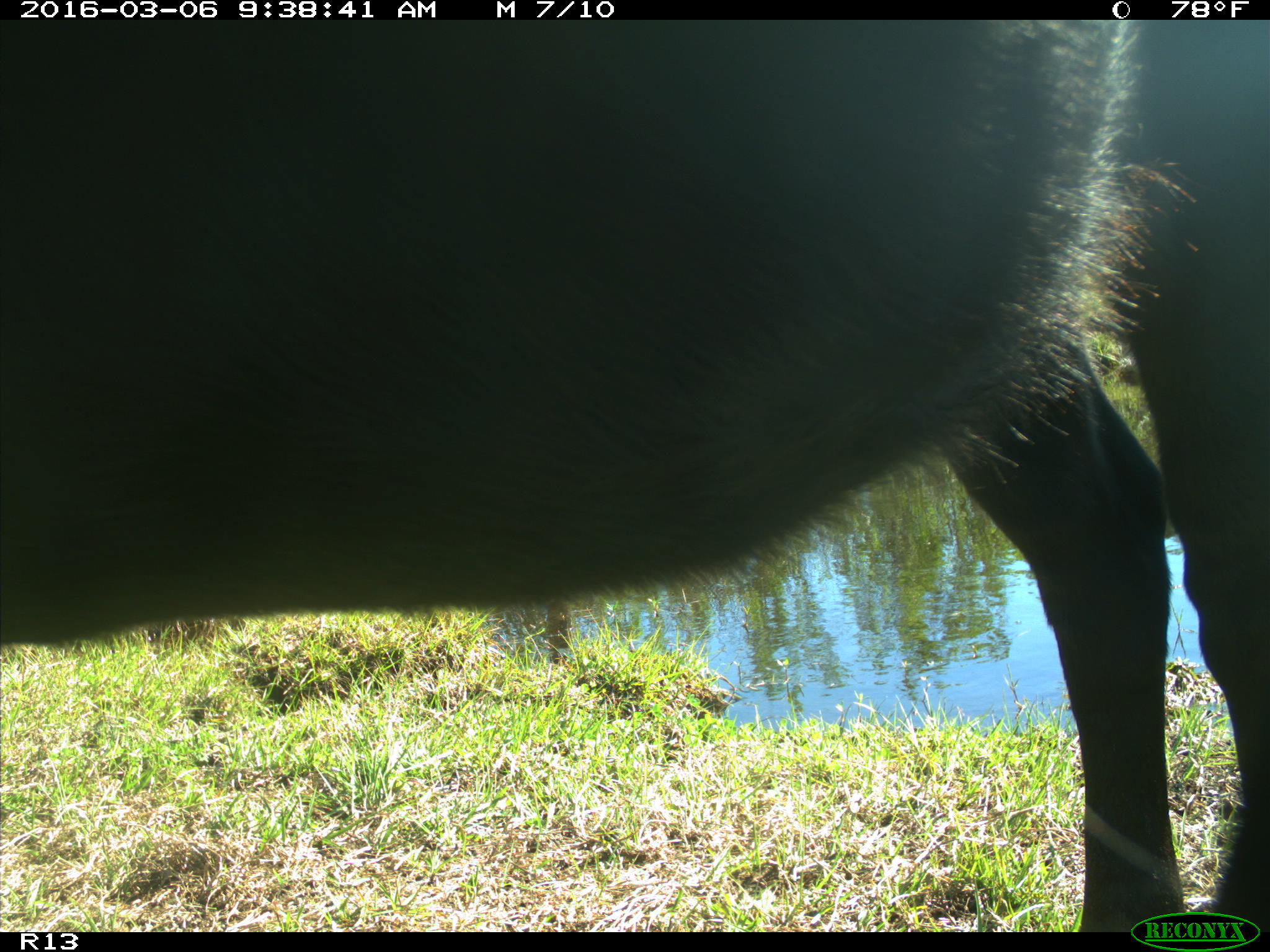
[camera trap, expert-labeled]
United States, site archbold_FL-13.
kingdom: Animalia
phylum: Chordata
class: Mammalia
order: Artiodactyla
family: Bovidae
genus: Bos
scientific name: Bos taurus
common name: domestic cow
Bos taurus (domestic cow).